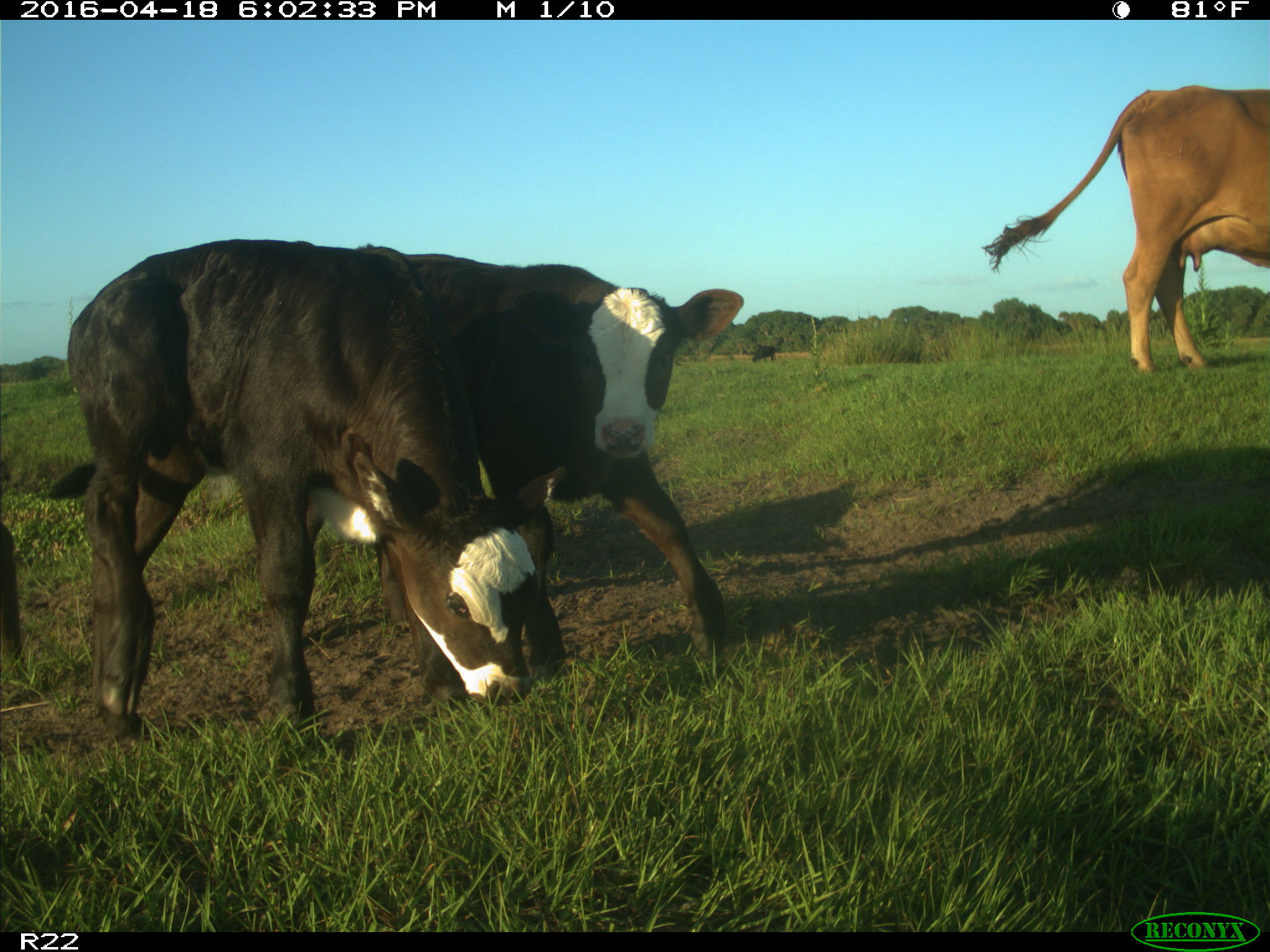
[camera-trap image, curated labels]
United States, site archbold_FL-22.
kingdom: Animalia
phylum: Chordata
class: Mammalia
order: Artiodactyla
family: Bovidae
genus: Bos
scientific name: Bos taurus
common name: domestic cow